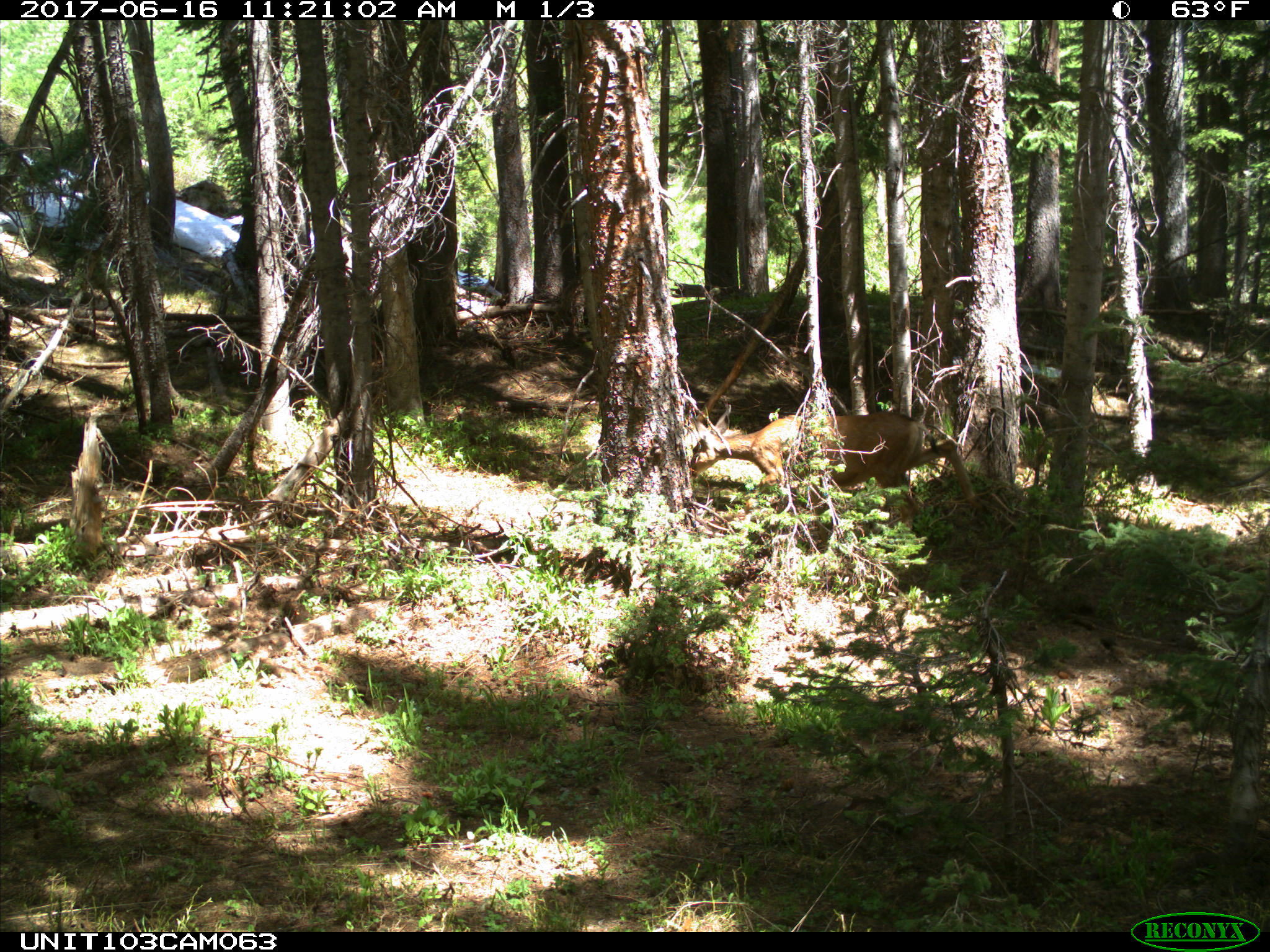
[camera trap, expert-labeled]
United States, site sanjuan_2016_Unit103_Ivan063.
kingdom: Animalia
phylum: Chordata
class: Mammalia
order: Artiodactyla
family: Cervidae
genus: Odocoileus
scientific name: Odocoileus hemionus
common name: mule deer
Odocoileus hemionus (mule deer).